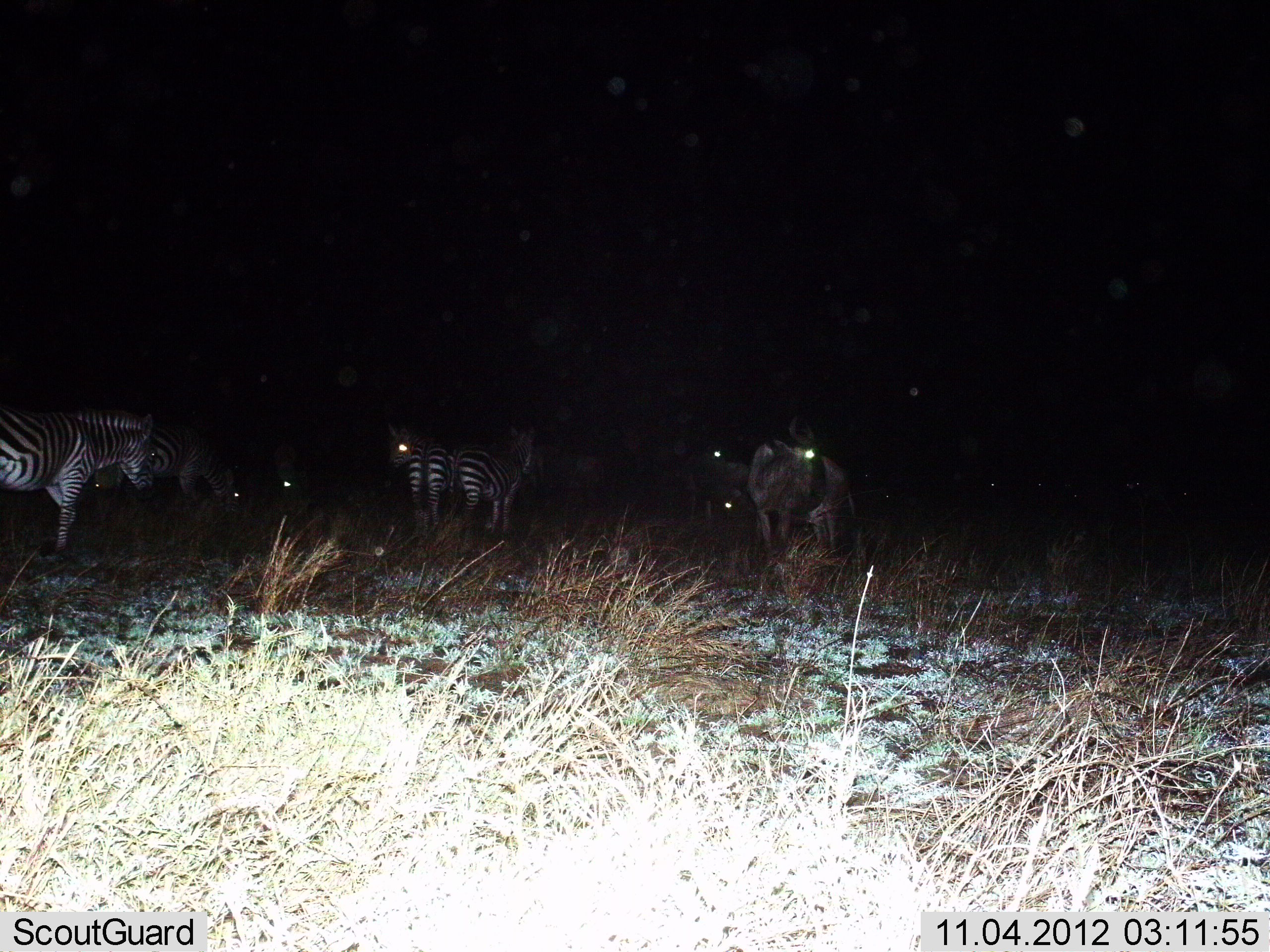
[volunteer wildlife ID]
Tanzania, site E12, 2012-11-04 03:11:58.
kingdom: Animalia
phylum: Chordata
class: Mammalia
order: Artiodactyla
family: Bovidae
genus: Connochaetes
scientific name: Connochaetes taurinus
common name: blue wildebeest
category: wildebeest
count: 2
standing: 100%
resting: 10%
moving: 0%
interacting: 0%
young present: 0%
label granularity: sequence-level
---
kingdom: Animalia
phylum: Chordata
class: Mammalia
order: Perissodactyla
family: Equidae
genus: Equus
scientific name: Equus quagga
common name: plains zebra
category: zebra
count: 5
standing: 86%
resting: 7%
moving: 7%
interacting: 7%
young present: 0%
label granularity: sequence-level